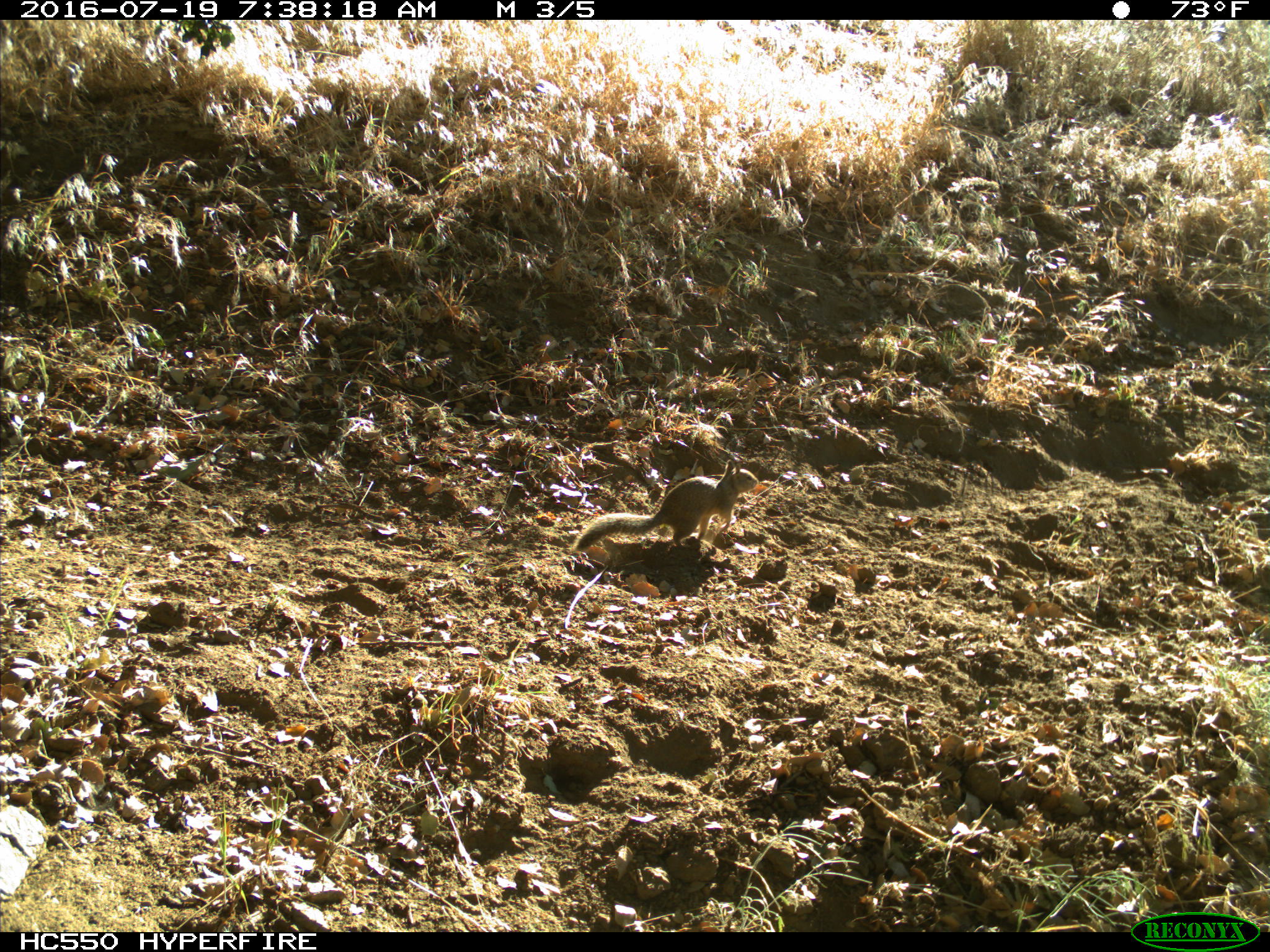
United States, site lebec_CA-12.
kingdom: Animalia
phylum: Chordata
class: Mammalia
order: Rodentia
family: Sciuridae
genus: Otospermophilus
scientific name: Otospermophilus beecheyi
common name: california ground squirrel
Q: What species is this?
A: Otospermophilus beecheyi (california ground squirrel).